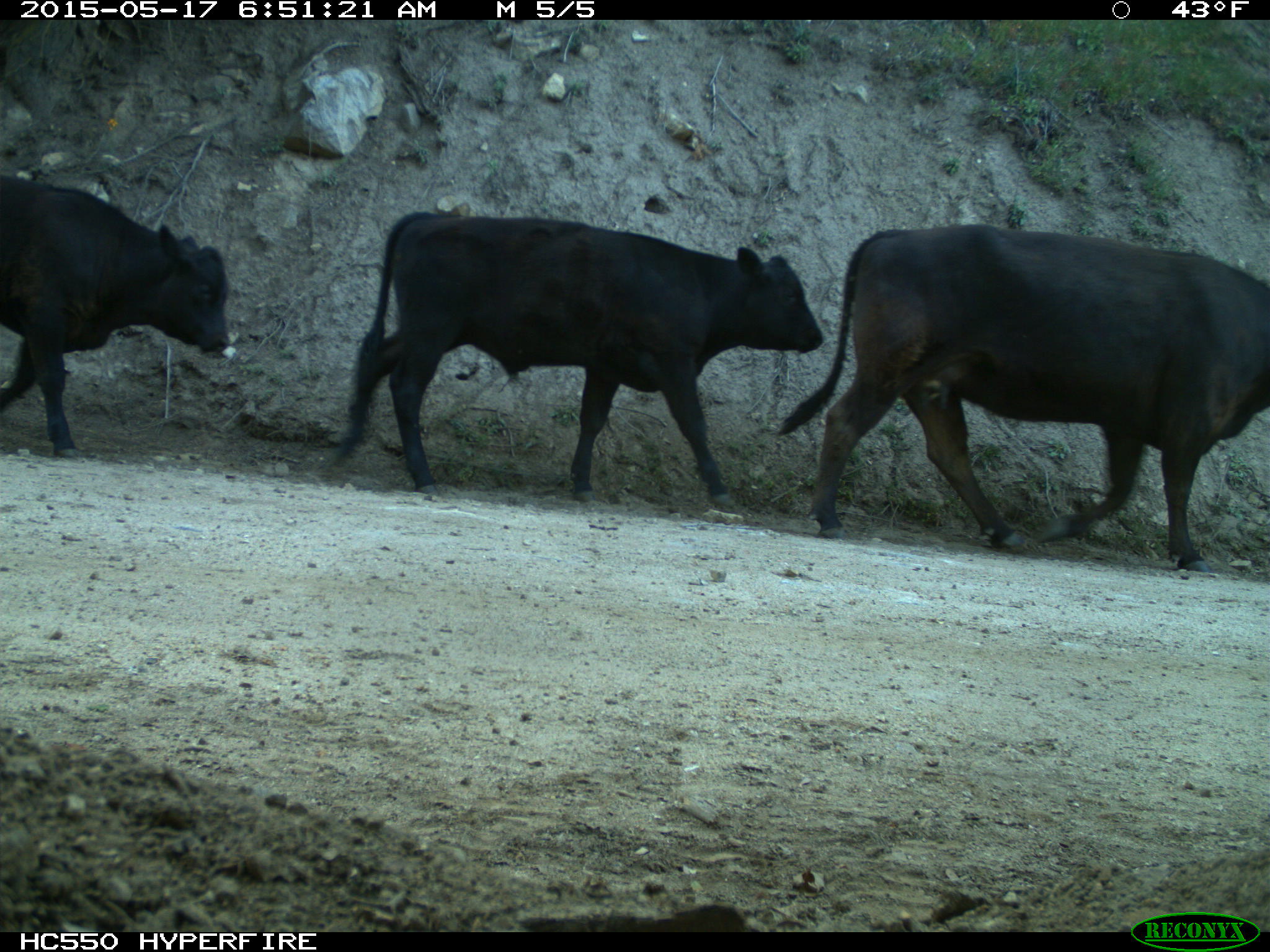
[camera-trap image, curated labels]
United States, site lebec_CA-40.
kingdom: Animalia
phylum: Chordata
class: Mammalia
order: Artiodactyla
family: Bovidae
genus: Bos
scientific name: Bos taurus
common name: domestic cow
Bos taurus (domestic cow).